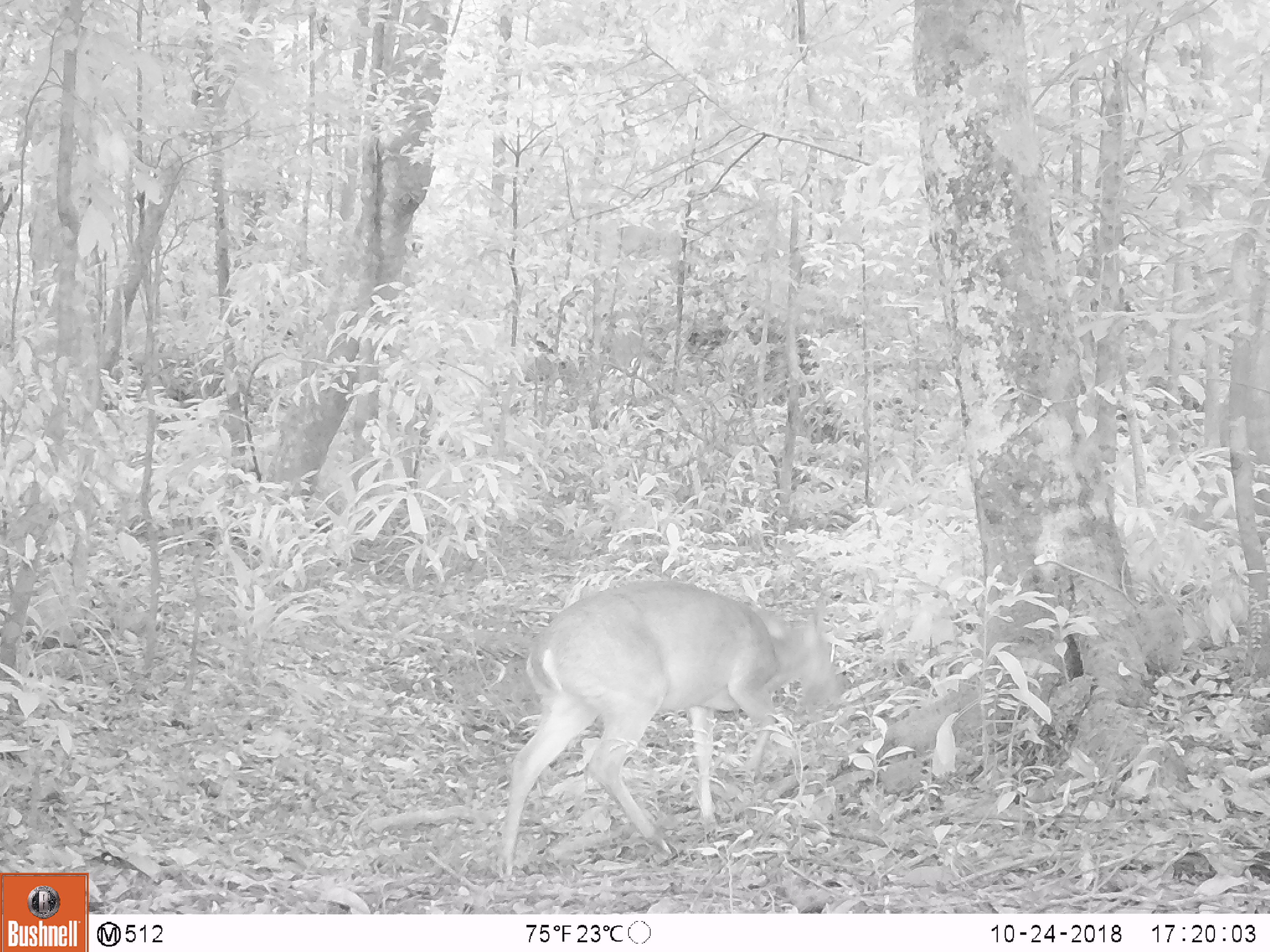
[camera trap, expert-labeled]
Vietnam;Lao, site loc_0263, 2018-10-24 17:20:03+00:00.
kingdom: Animalia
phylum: Chordata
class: Mammalia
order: Artiodactyla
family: Cervidae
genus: Muntiacus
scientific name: Muntiacus vuquangensis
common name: large-antlered muntjac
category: large antlered muntjac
Large antlered muntjac (large-antlered muntjac) (Muntiacus vuquangensis). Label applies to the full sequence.